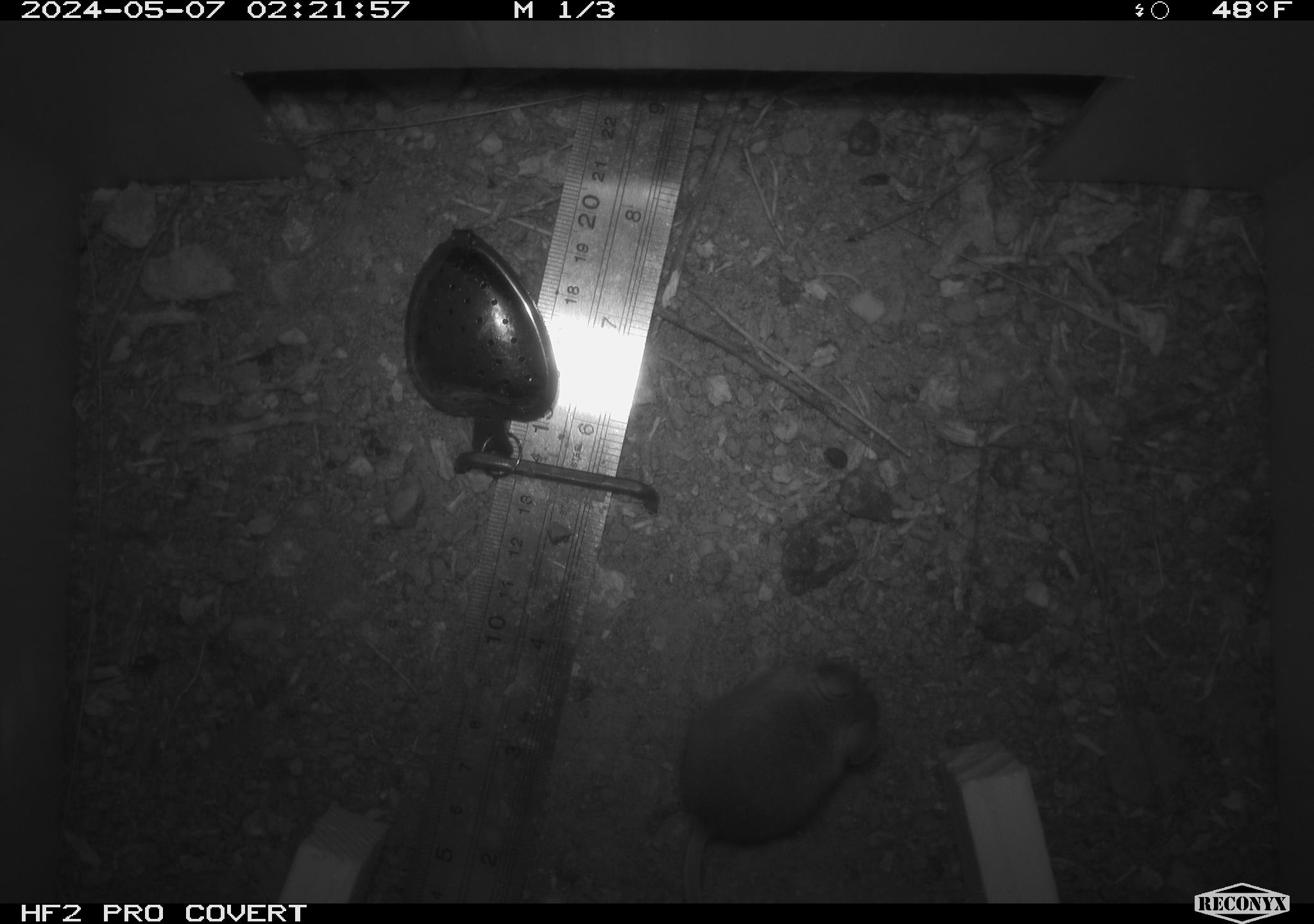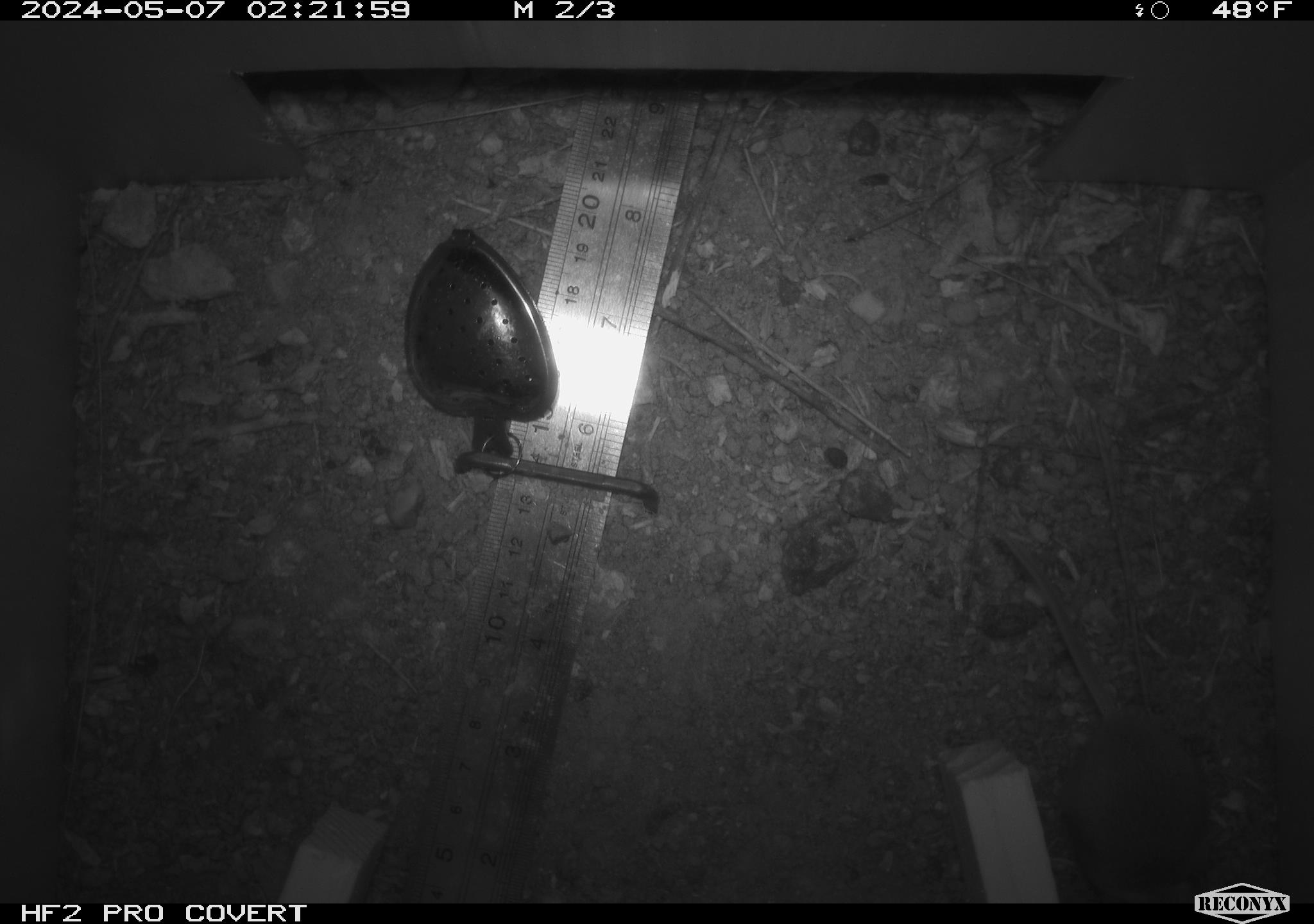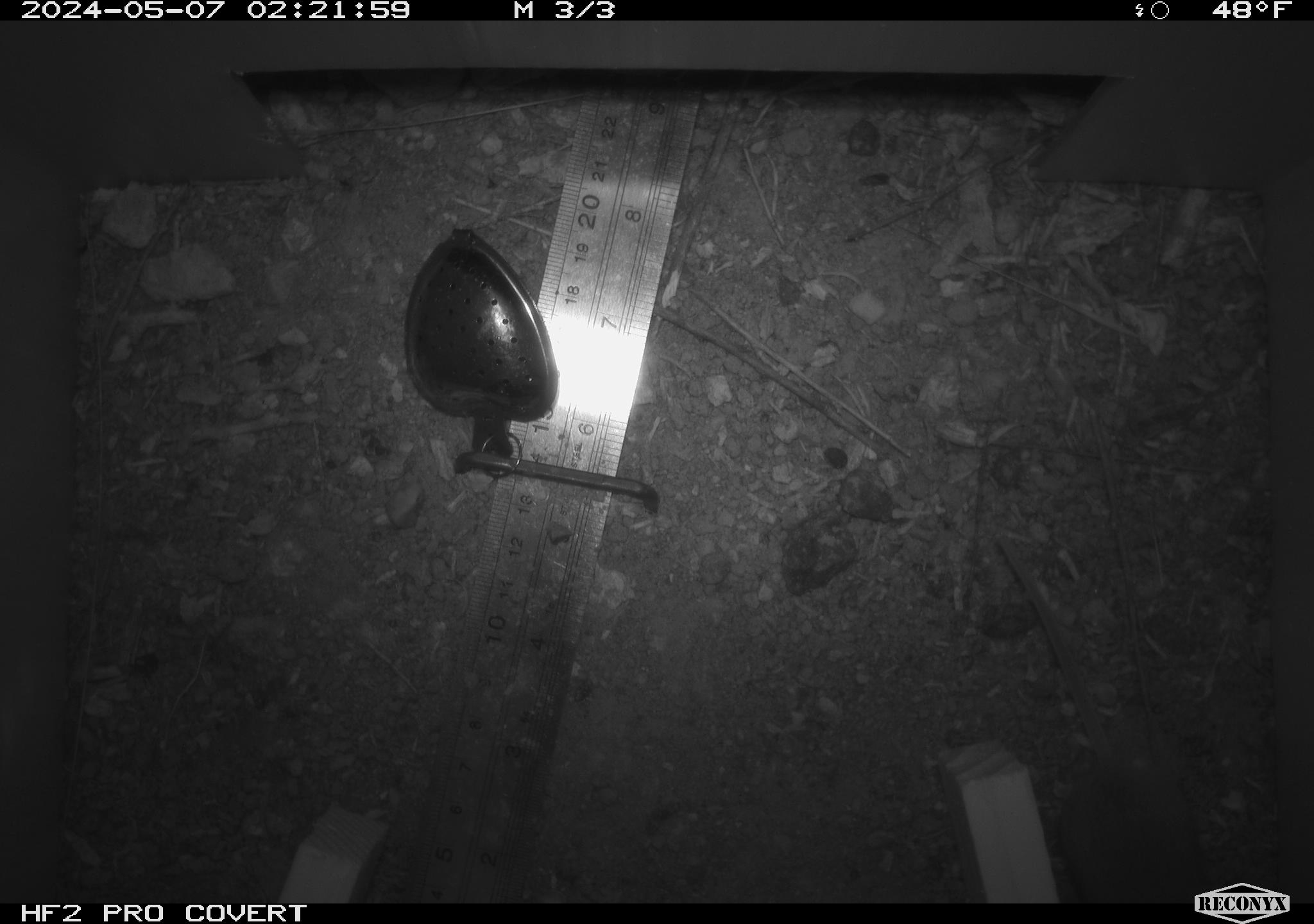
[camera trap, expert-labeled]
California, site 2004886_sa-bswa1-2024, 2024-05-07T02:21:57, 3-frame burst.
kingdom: Animalia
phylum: Chordata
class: Mammalia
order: Rodentia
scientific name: Rodentia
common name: mouse species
Mouse species (Rodentia).